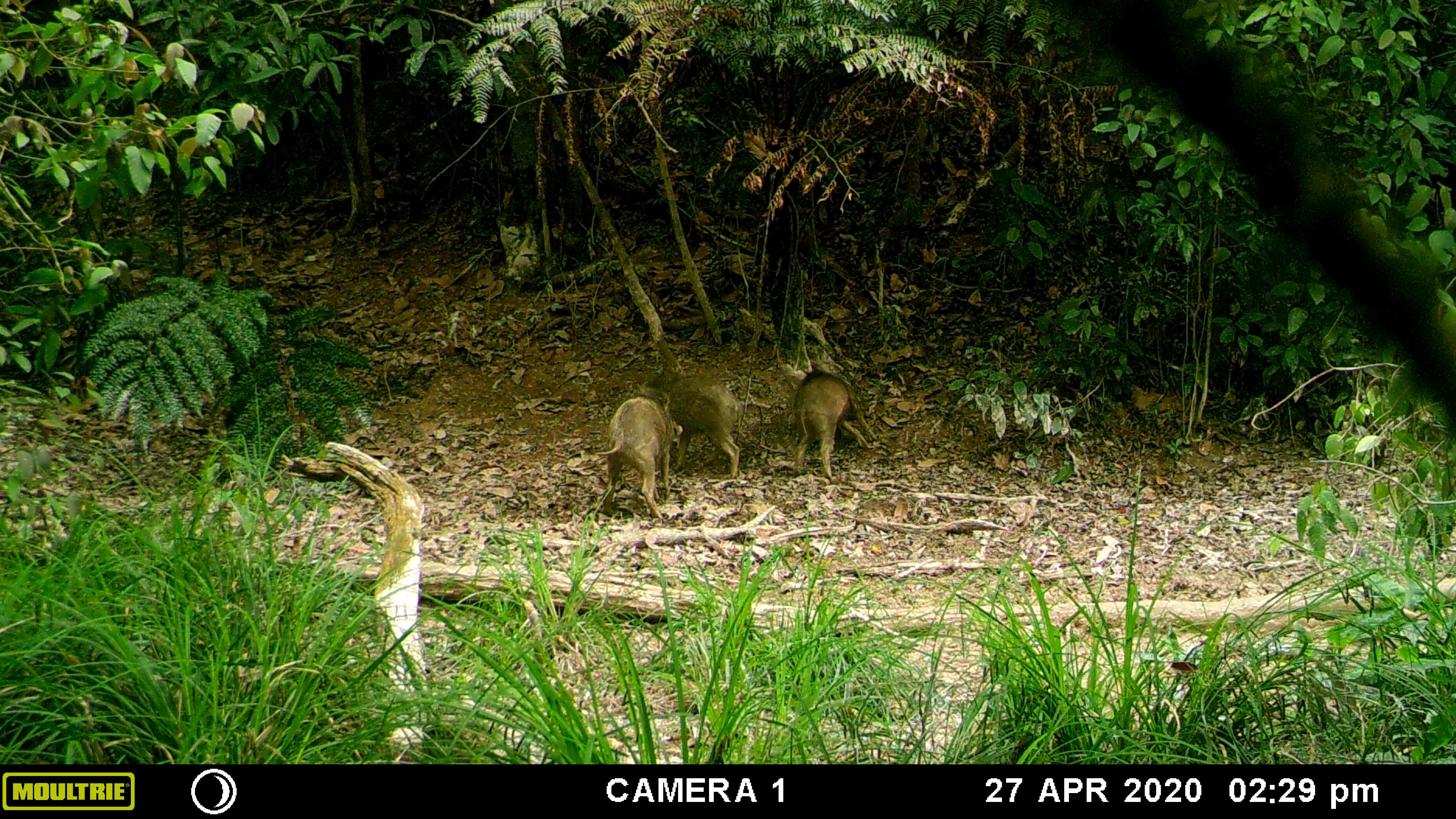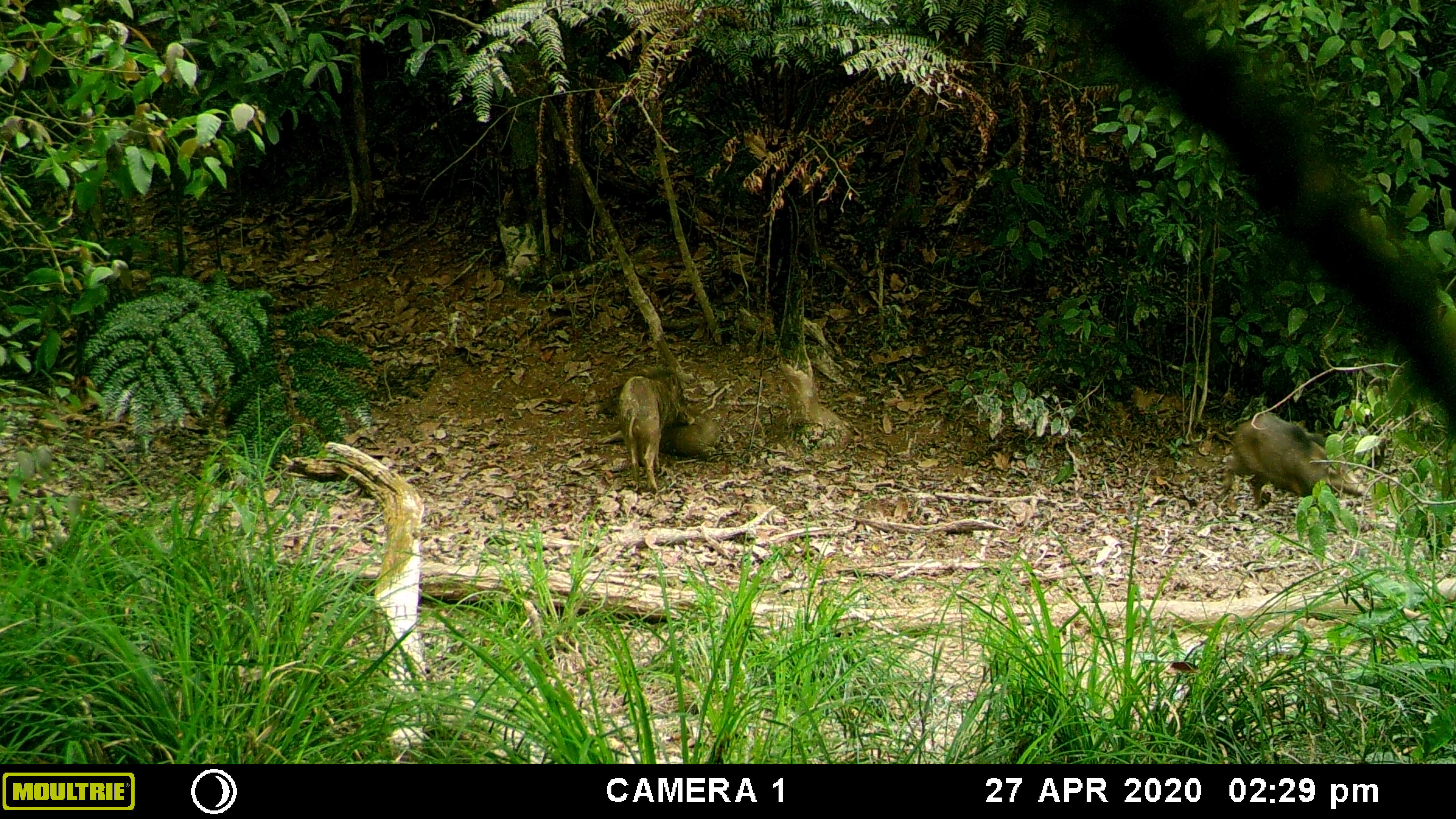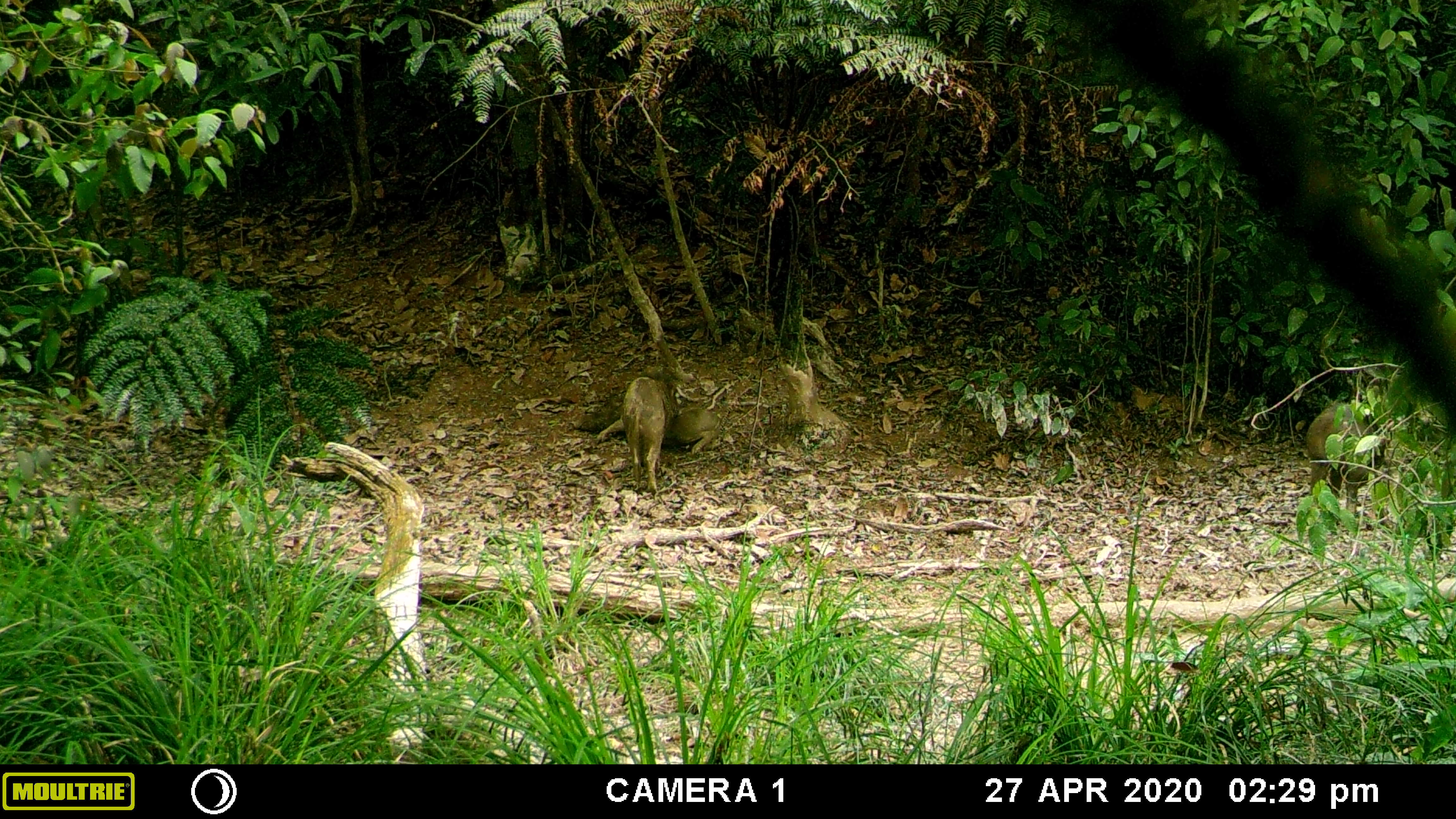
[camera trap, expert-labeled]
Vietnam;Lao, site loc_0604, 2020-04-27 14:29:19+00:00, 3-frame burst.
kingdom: Animalia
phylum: Chordata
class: Mammalia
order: Artiodactyla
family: Suidae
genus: Sus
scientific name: Sus scrofa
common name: eurasian wild pig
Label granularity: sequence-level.